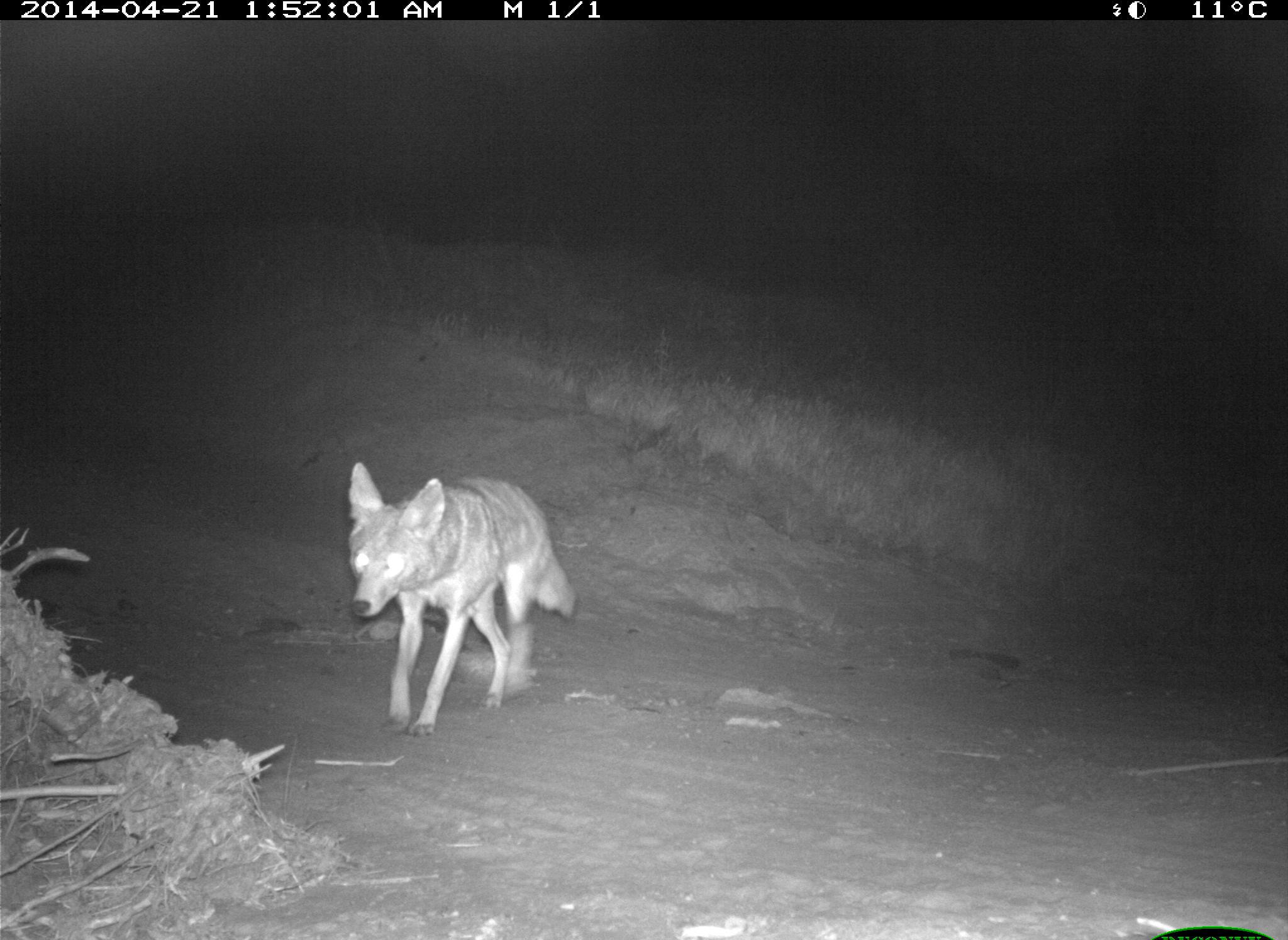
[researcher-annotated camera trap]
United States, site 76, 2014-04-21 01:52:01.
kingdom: Animalia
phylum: Chordata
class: Mammalia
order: Carnivora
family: Canidae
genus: Canis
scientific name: Canis latrans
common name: coyote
Coyote (Canis latrans).